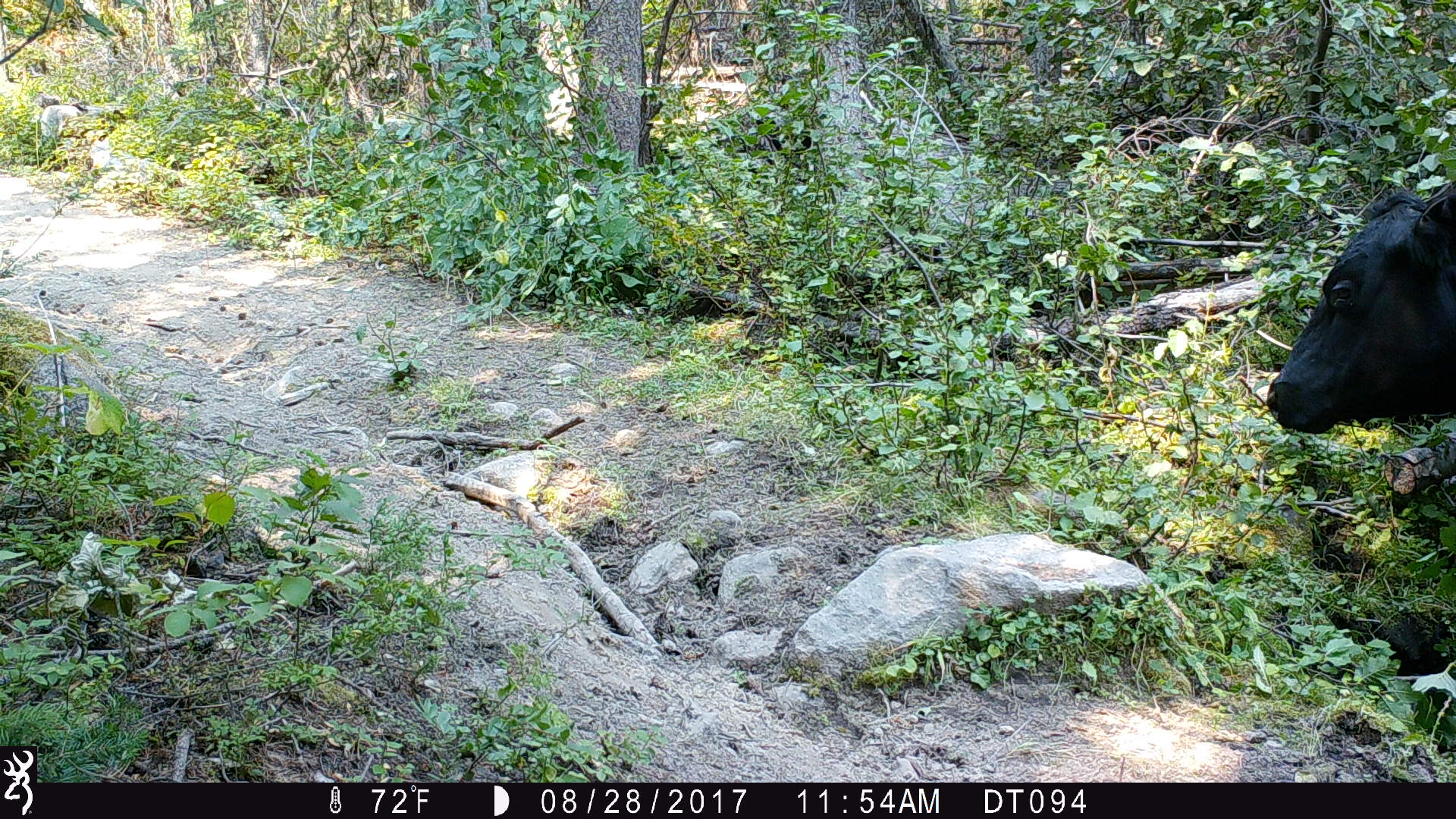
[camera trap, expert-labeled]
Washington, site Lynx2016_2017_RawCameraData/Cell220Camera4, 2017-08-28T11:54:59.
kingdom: Animalia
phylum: Chordata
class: Mammalia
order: Artiodactyla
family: Bovidae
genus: Bos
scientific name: Bos taurus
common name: domestic cattle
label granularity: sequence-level